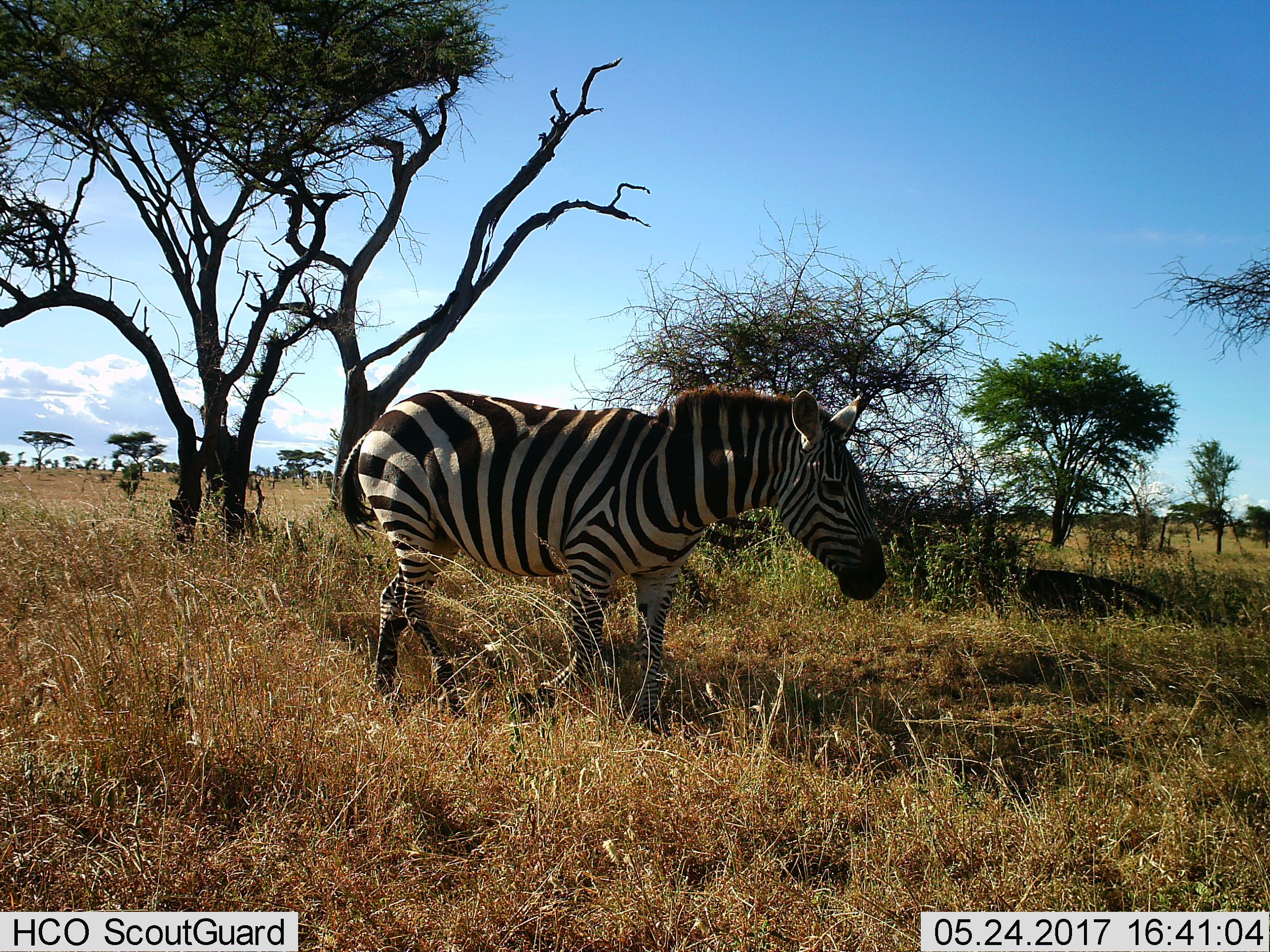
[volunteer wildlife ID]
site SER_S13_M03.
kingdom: Animalia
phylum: Chordata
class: Mammalia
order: Perissodactyla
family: Equidae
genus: Equus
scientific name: Equus quagga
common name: plains zebra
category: zebraplains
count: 1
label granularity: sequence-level